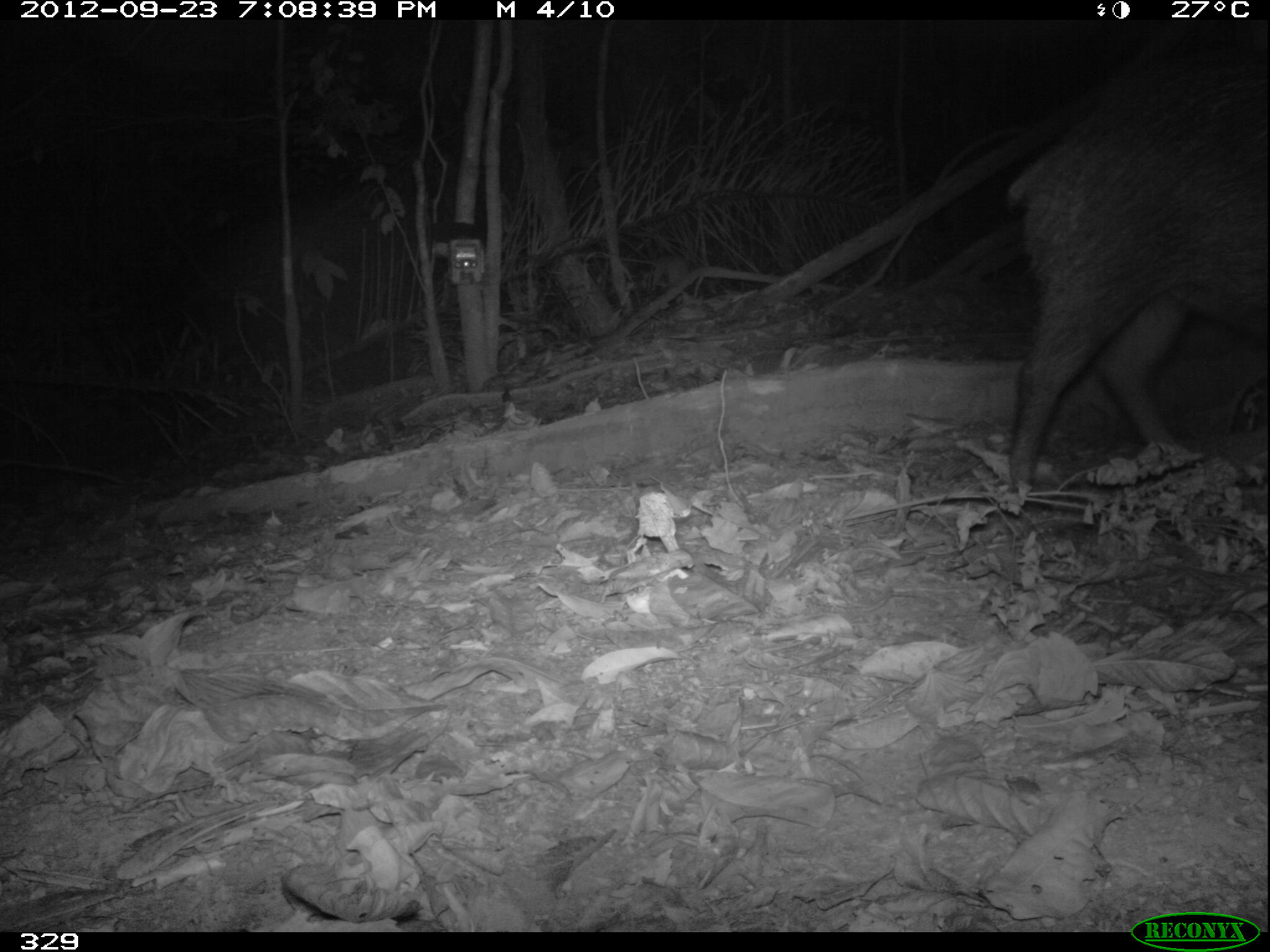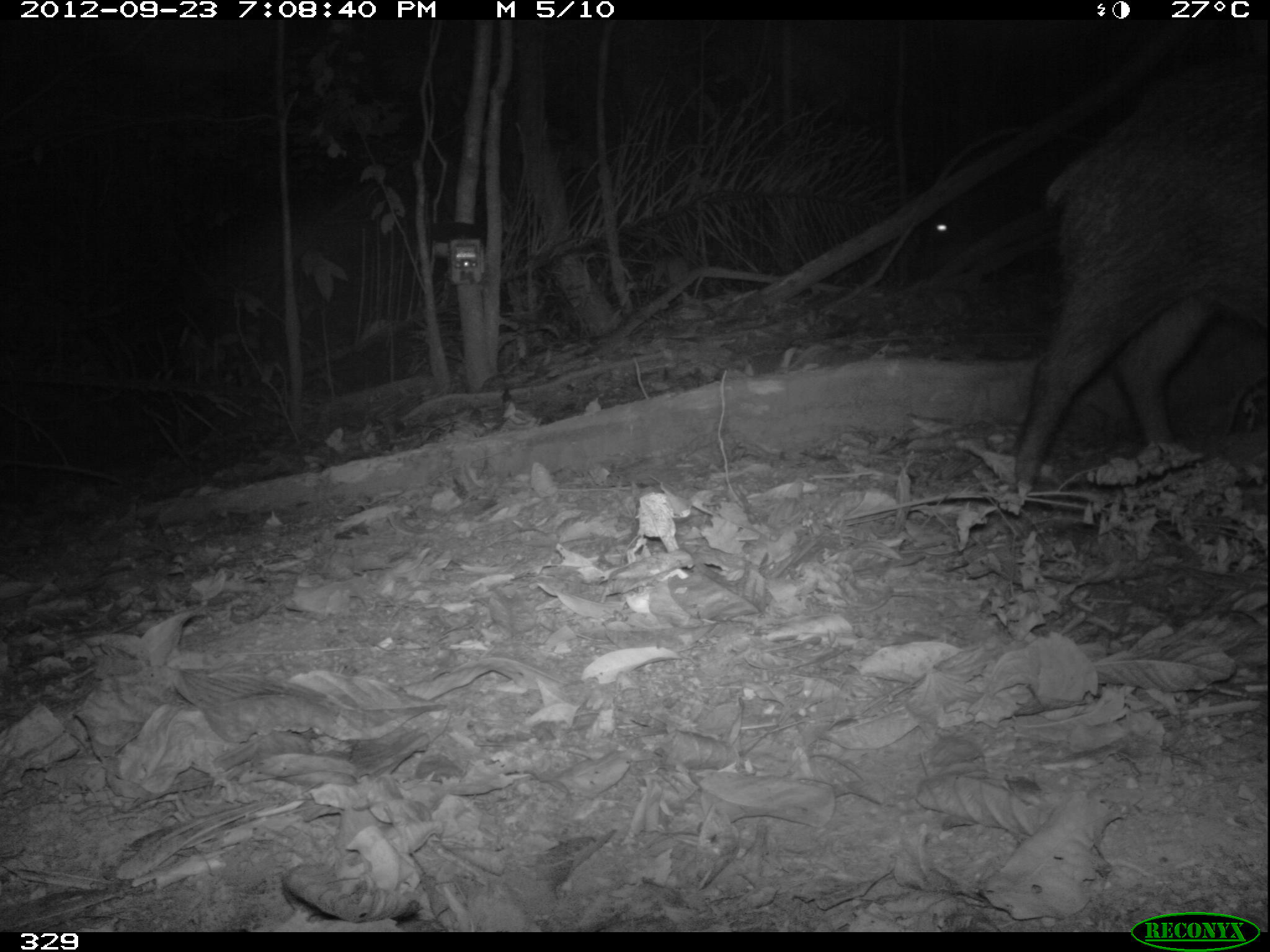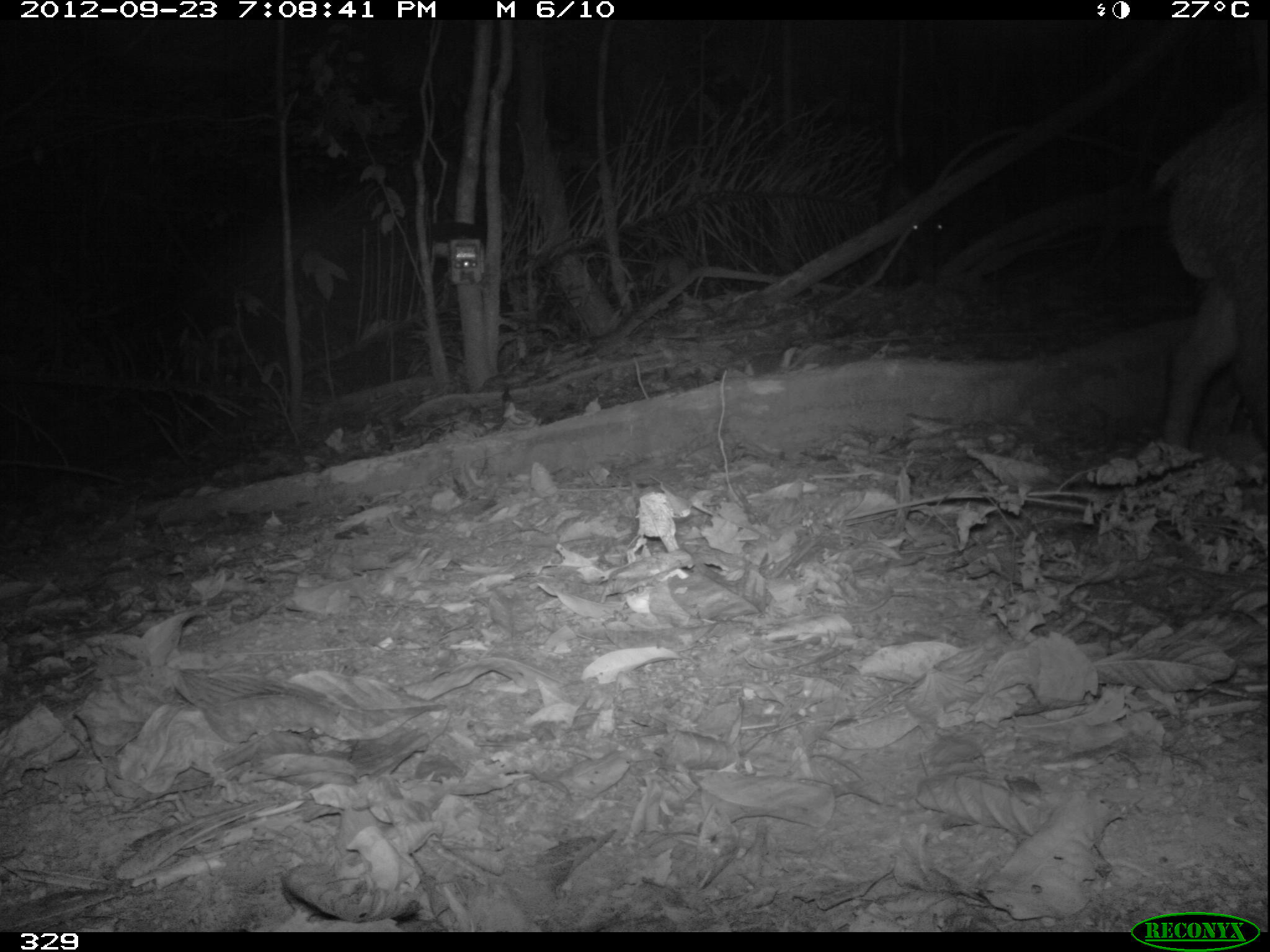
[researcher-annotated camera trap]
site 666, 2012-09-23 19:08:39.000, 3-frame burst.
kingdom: Animalia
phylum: Chordata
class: Mammalia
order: Artiodactyla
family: Tayassuidae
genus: Tayassu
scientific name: Tayassu pecari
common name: white-lipped peccary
Tayassu pecari (white-lipped peccary).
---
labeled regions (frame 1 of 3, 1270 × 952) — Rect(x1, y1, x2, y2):
tayassu pecari: Rect(998, 16, 1270, 500)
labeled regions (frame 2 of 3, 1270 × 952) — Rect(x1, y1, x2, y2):
tayassu pecari: Rect(1005, 41, 1270, 490); Rect(914, 161, 1063, 279)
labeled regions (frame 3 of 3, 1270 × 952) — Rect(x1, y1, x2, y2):
tayassu pecari: Rect(1150, 89, 1270, 465); Rect(875, 147, 1019, 287)